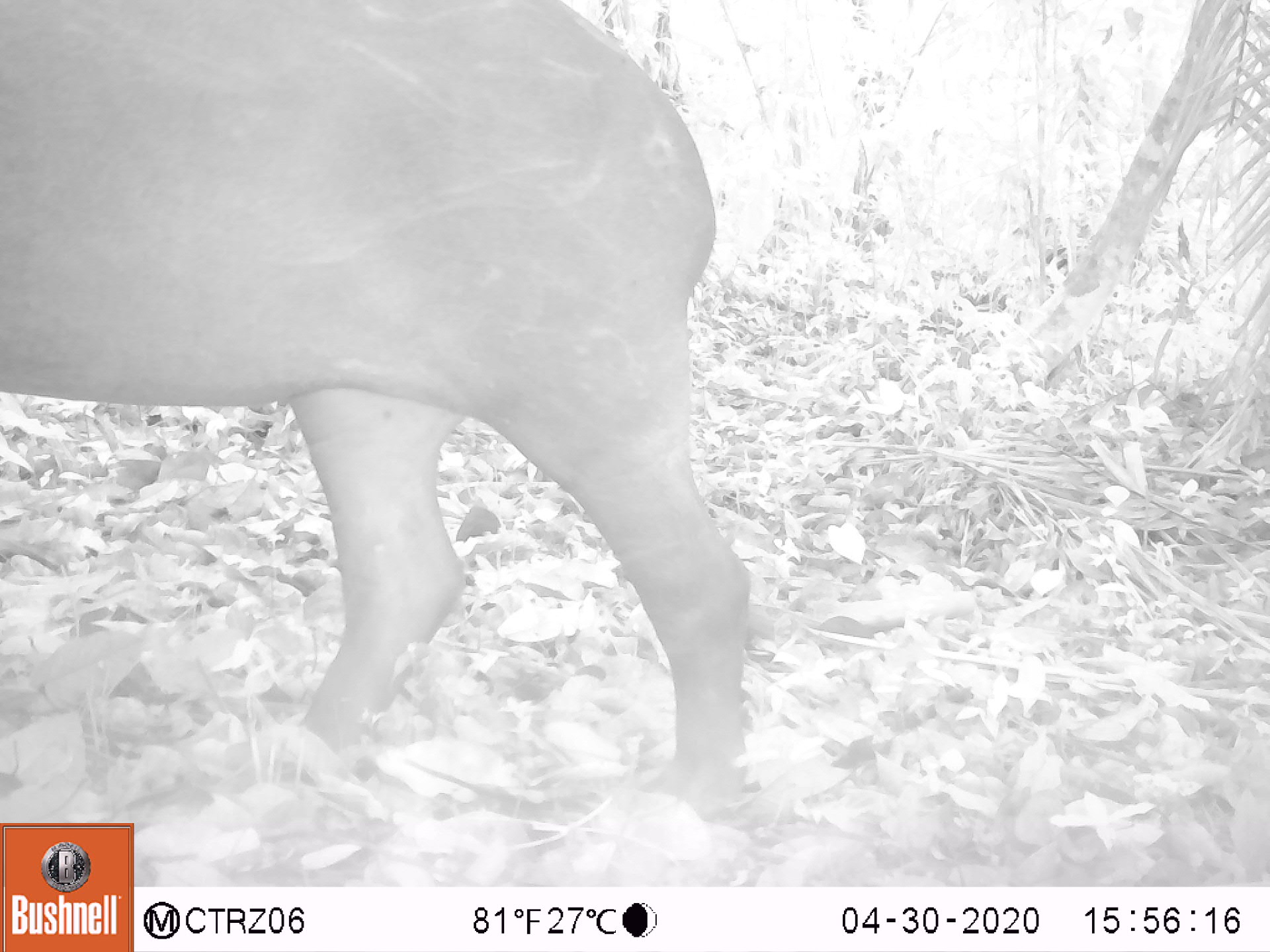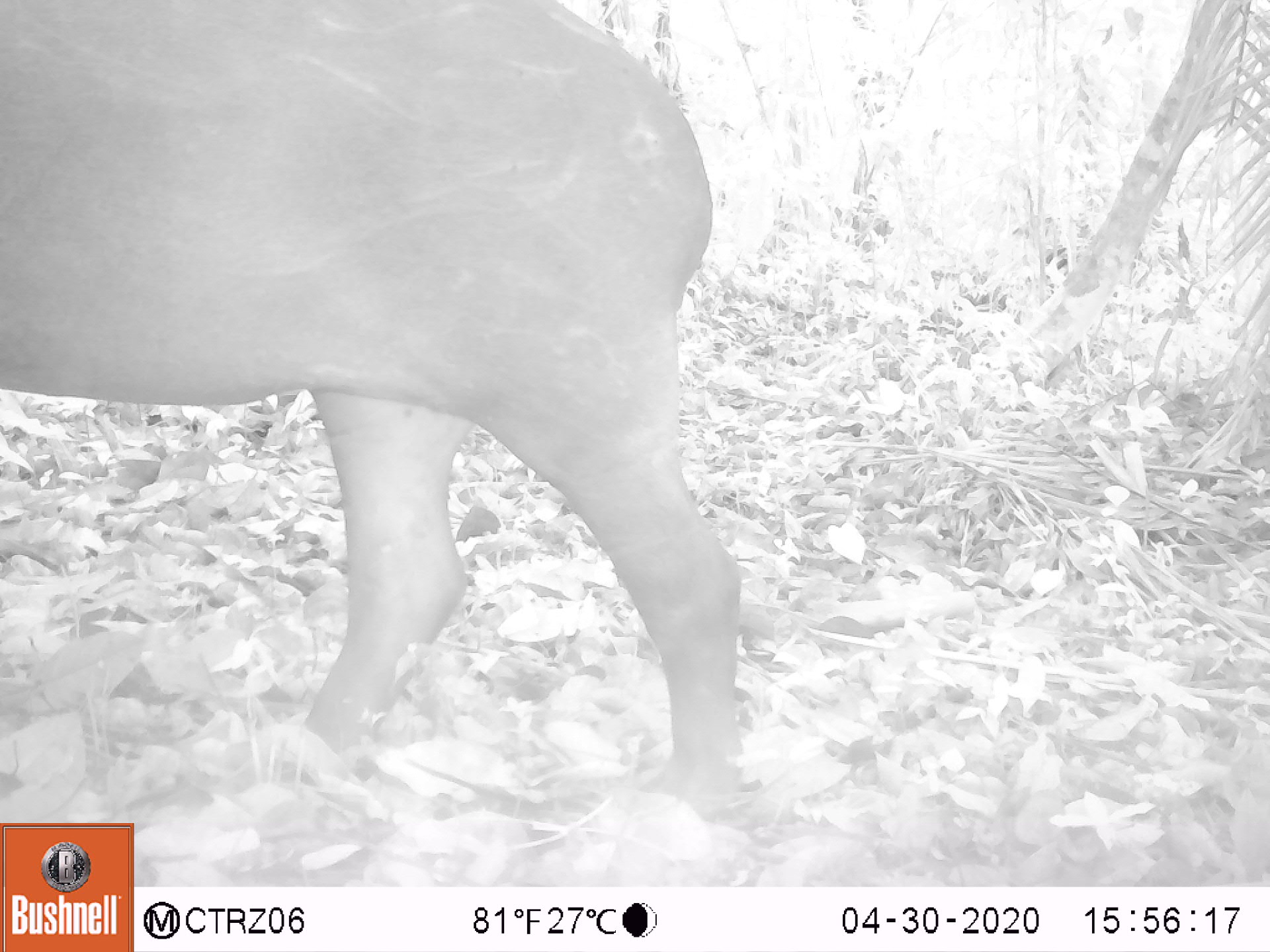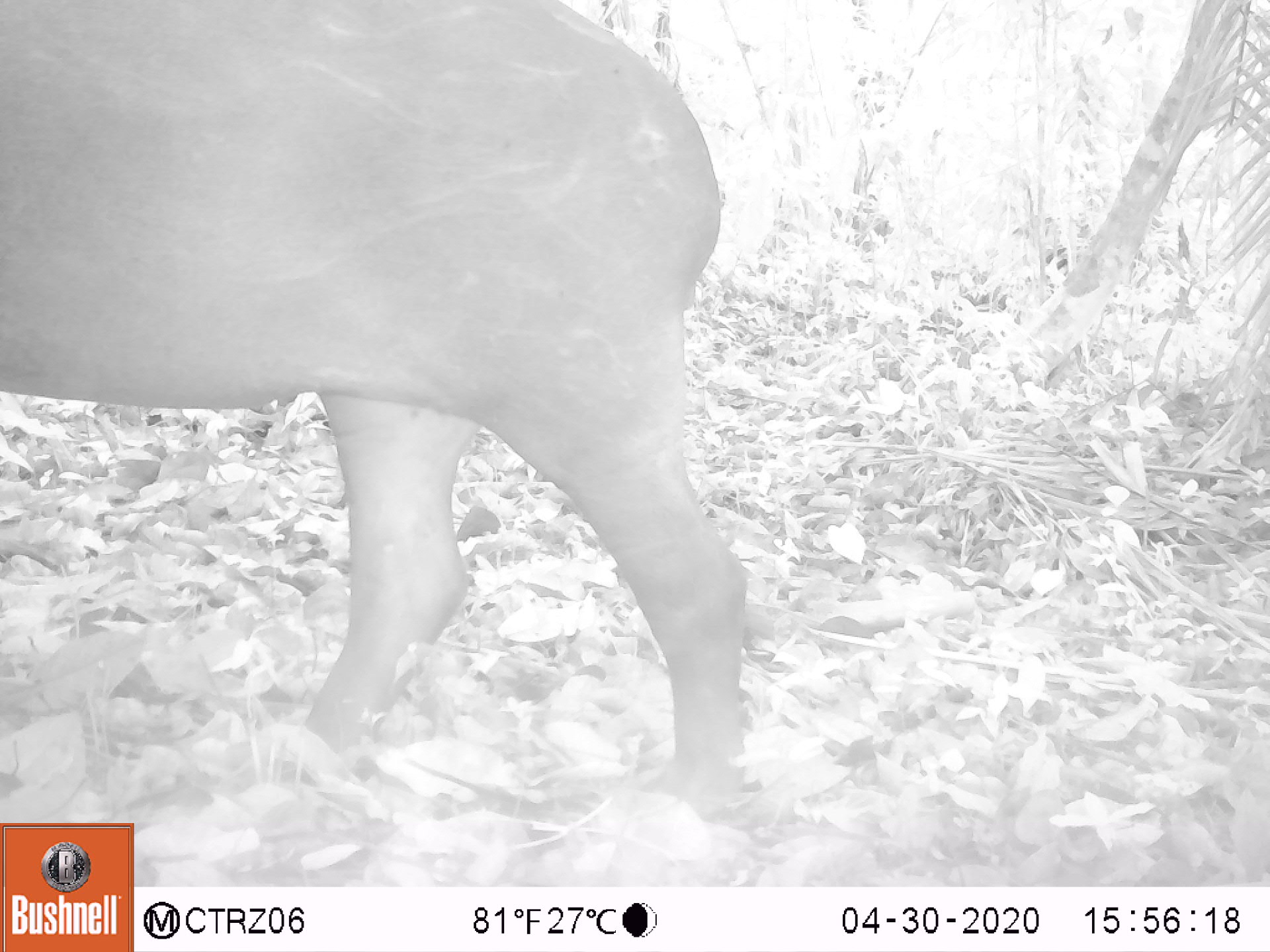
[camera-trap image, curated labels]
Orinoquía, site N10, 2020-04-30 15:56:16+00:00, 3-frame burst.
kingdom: Animalia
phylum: Chordata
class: Mammalia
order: Perissodactyla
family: Tapiridae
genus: Tapirus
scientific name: Tapirus terrestris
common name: lowland tapir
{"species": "lowland tapir (Tapirus terrestris)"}